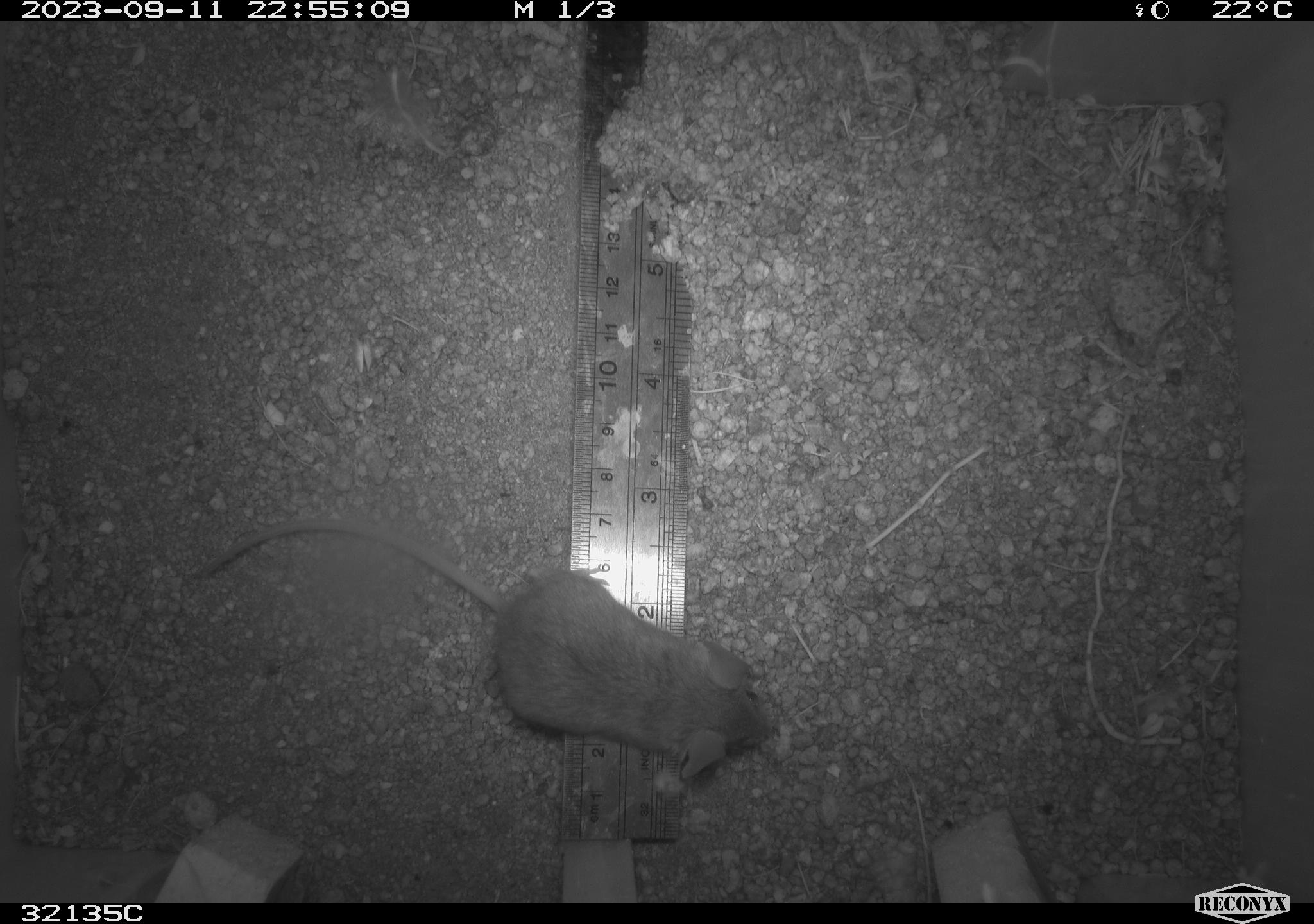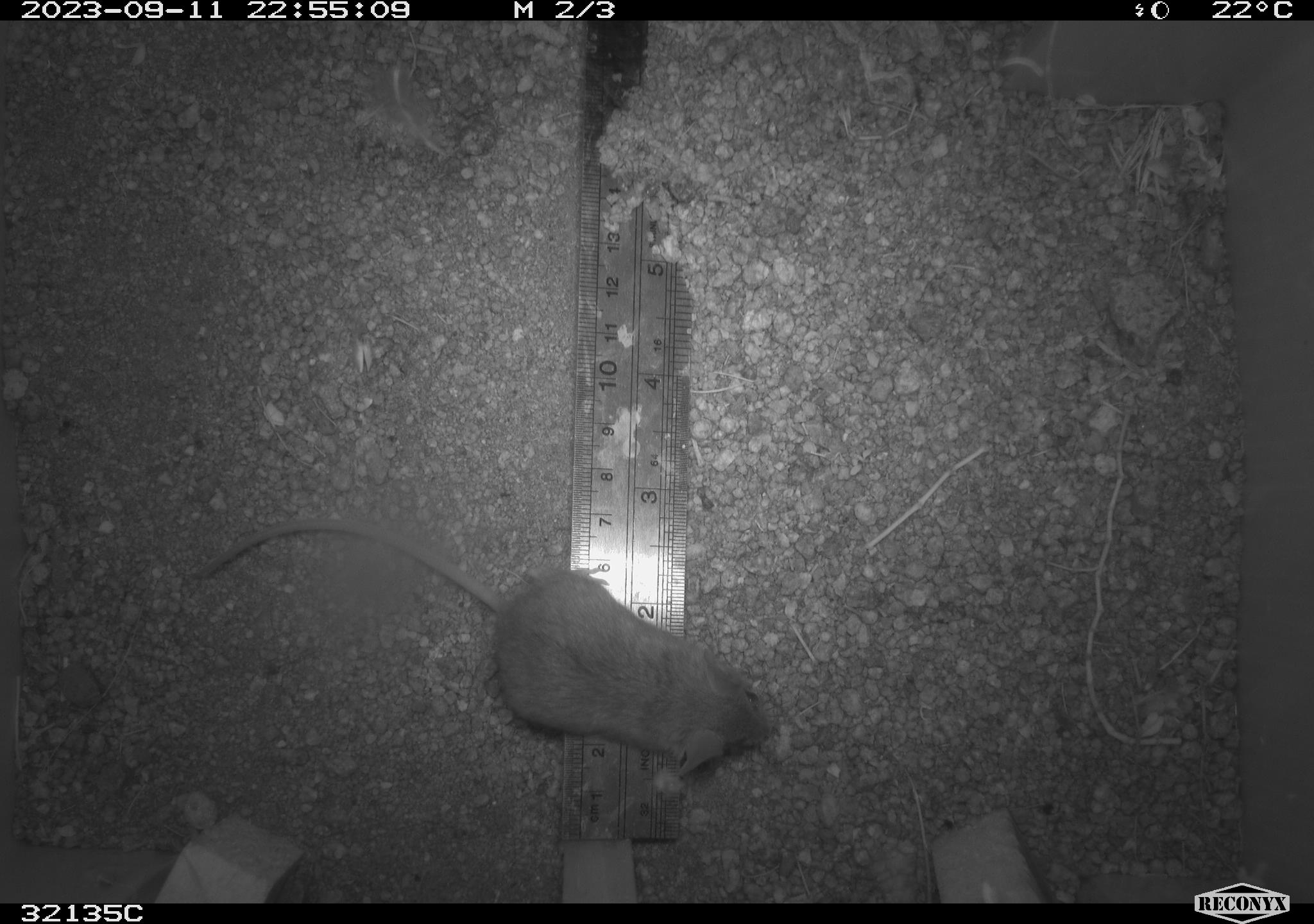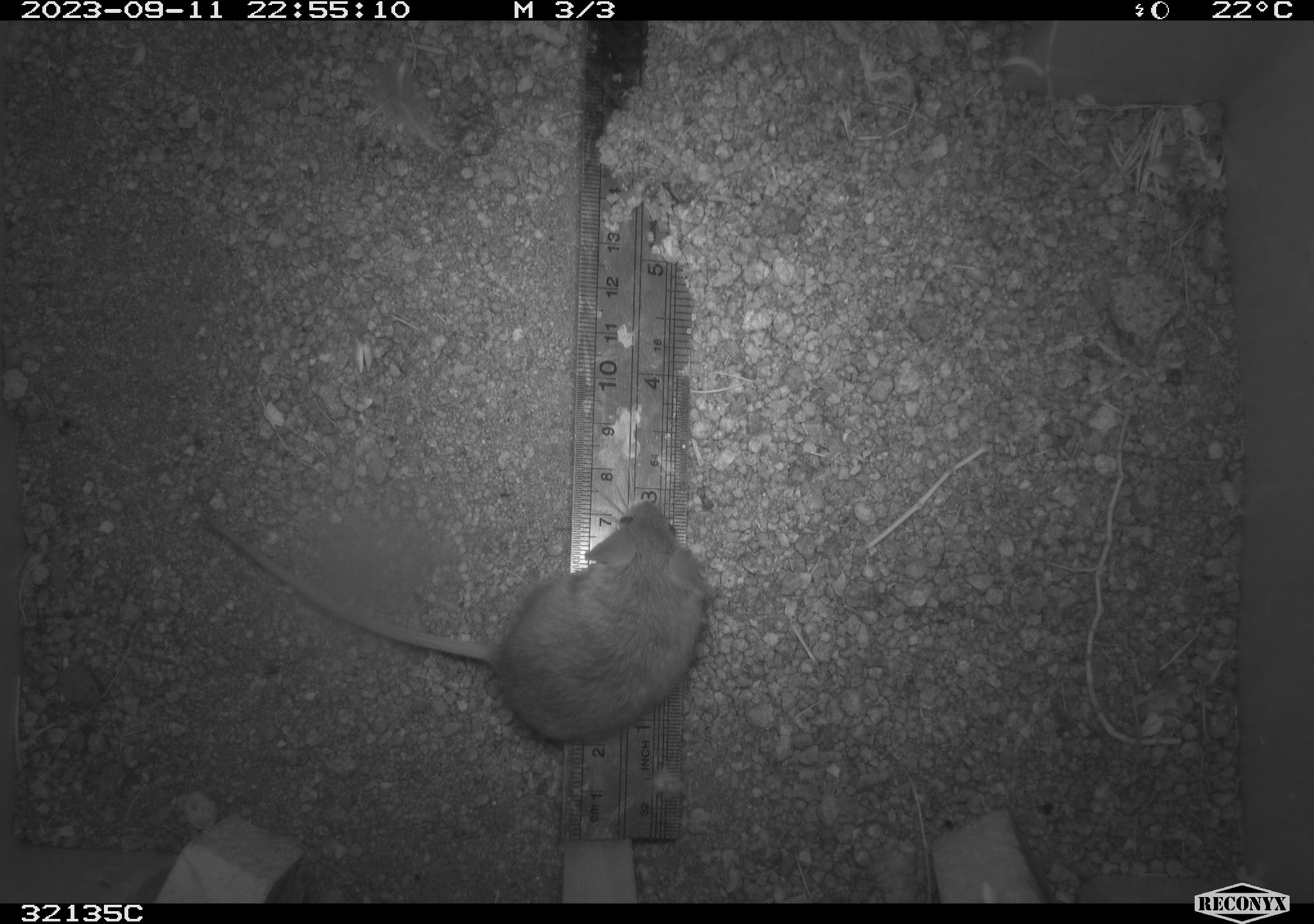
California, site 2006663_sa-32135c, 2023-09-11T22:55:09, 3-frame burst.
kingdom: Animalia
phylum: Chordata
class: Mammalia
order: Rodentia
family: Cricetidae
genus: Peromyscus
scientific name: Peromyscus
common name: deer mice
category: peromyscus species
Peromyscus species (deer mice) (Peromyscus).